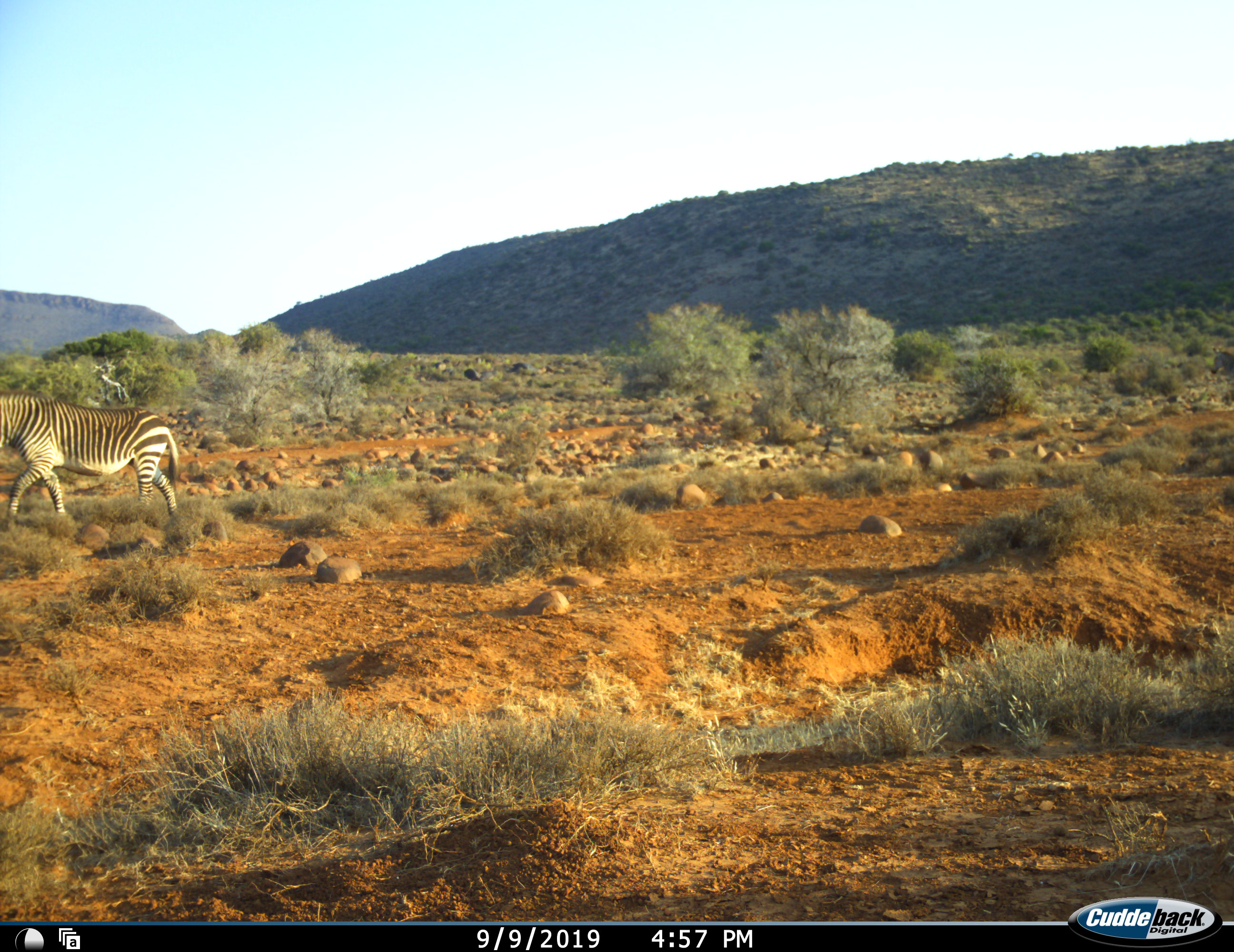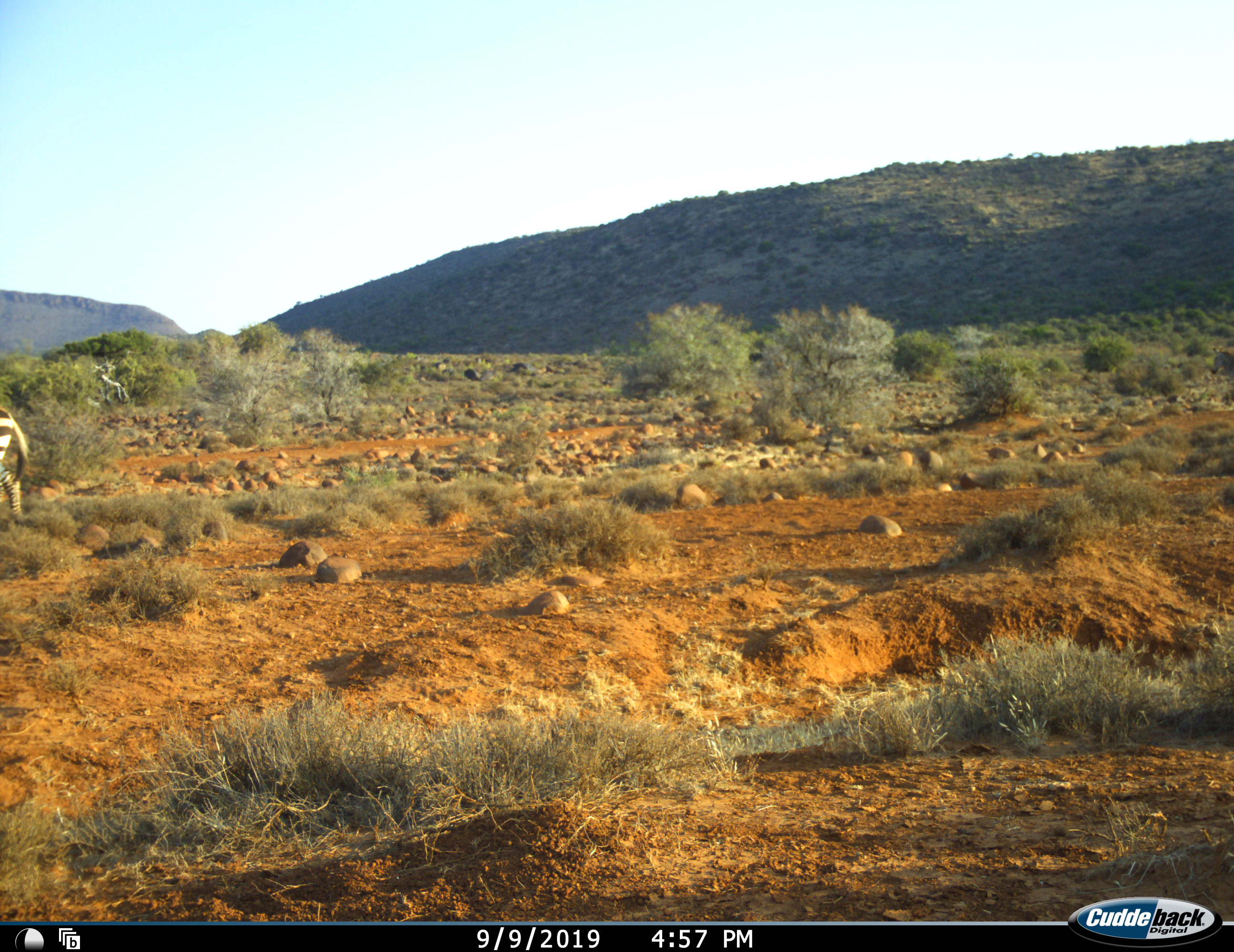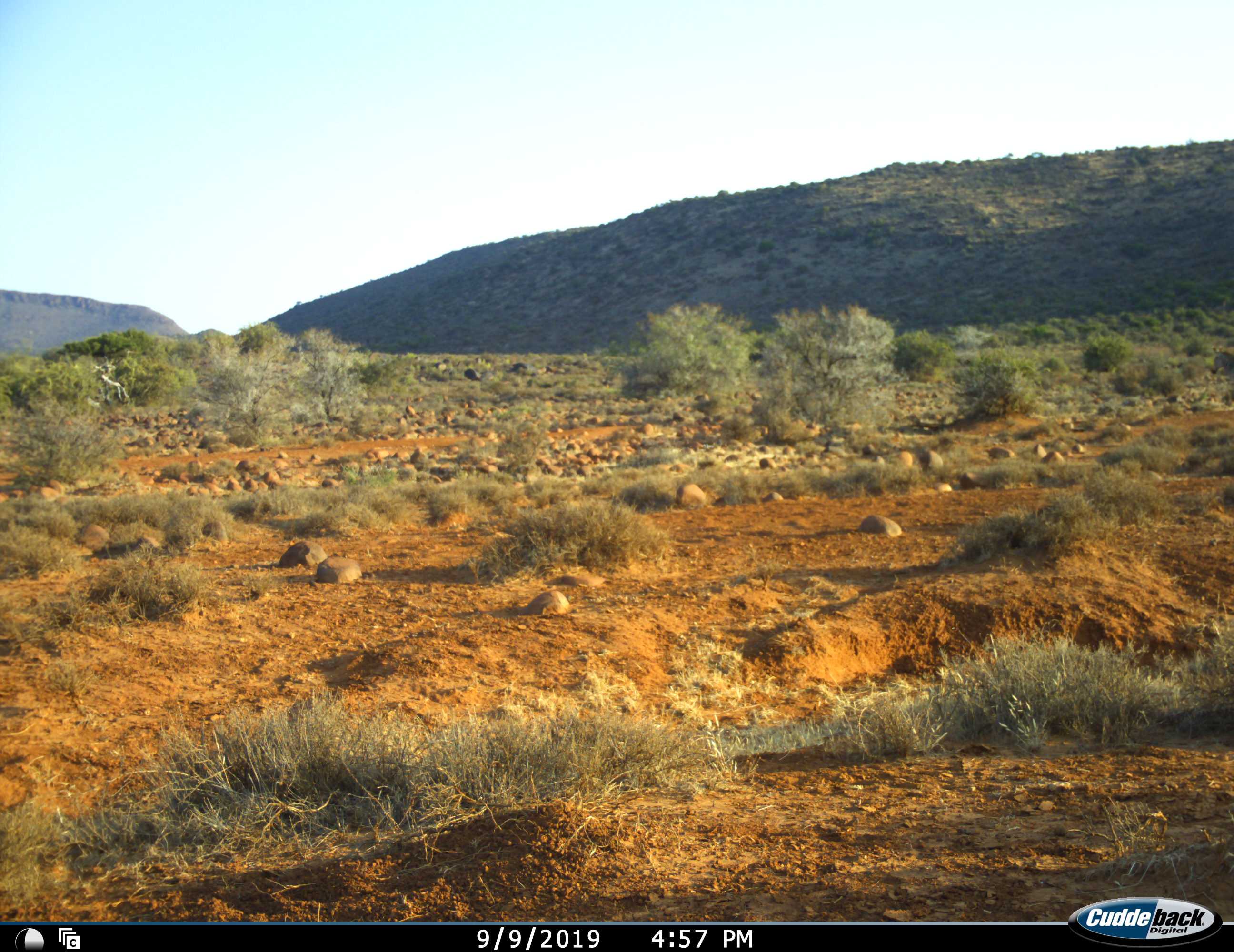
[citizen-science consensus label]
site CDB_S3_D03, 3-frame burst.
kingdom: Animalia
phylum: Chordata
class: Mammalia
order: Perissodactyla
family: Equidae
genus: Equus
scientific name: Equus zebra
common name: mountain zebra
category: zebramountain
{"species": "zebramountain (mountain zebra) (Equus zebra)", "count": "1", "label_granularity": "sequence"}